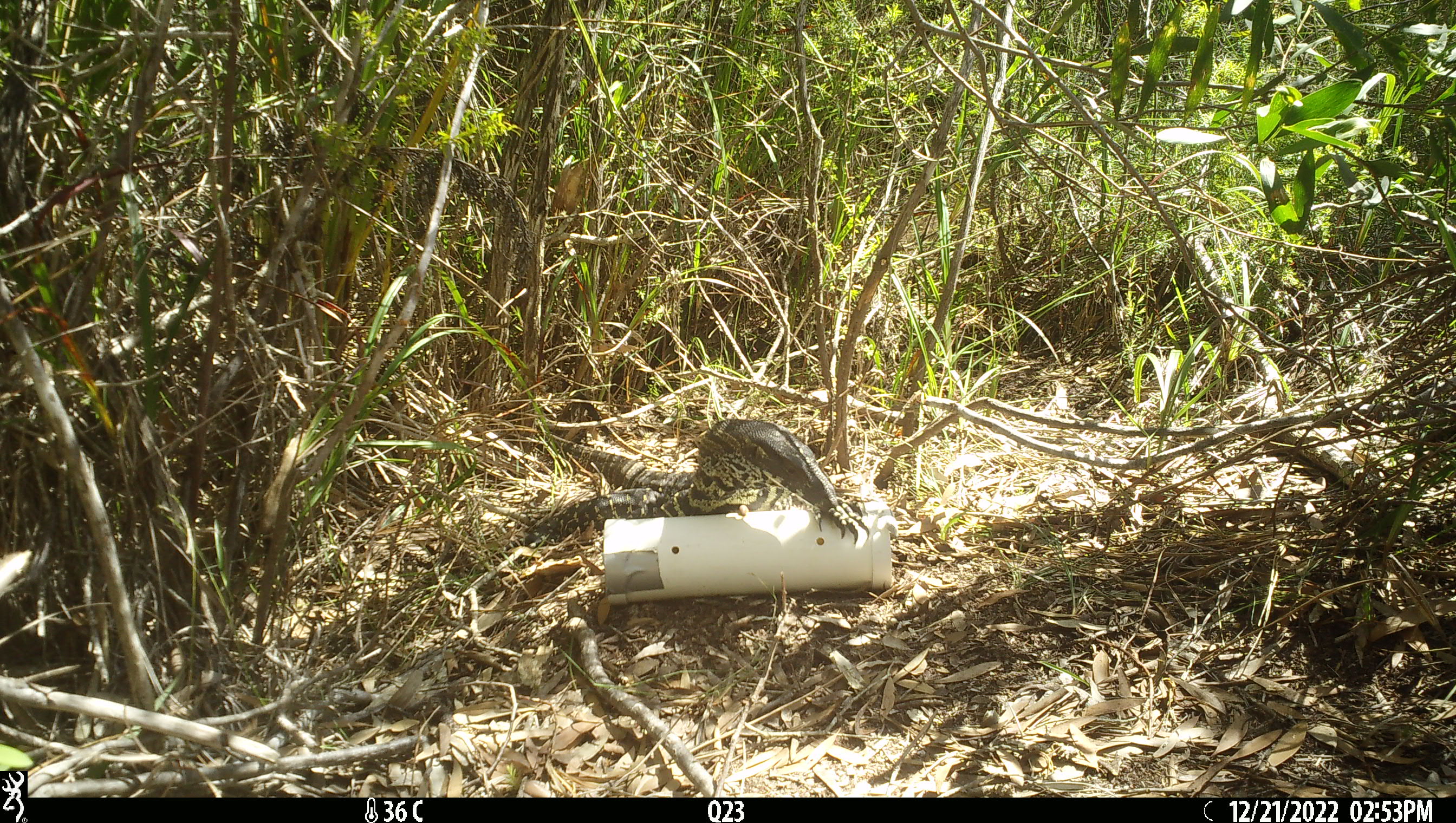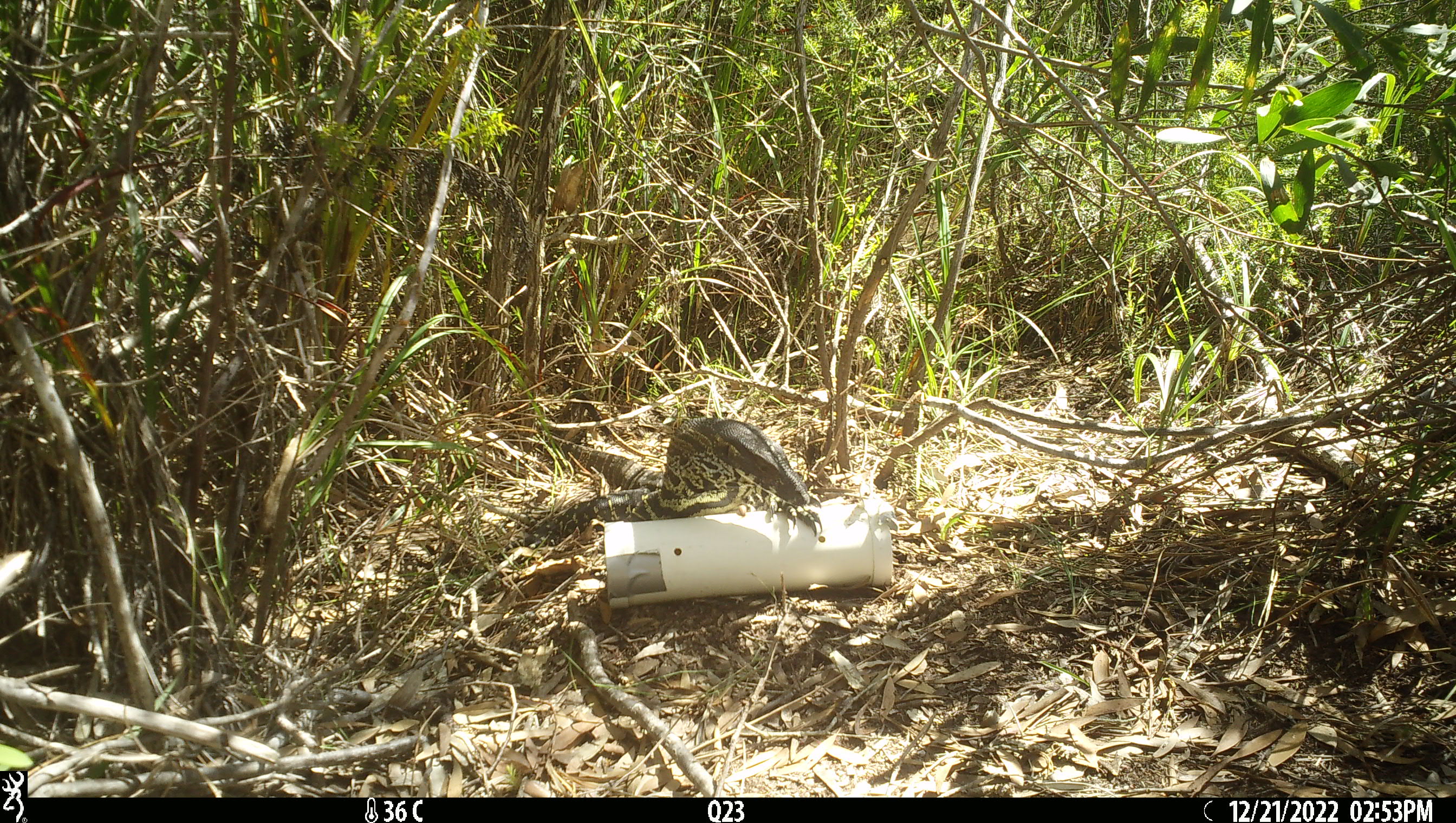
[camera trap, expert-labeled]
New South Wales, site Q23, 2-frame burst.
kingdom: Animalia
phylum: Chordata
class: Reptilia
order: Squamata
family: Varanidae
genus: Varanus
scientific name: Varanus varius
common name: lace monitor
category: goanna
Goanna (lace monitor) (Varanus varius).